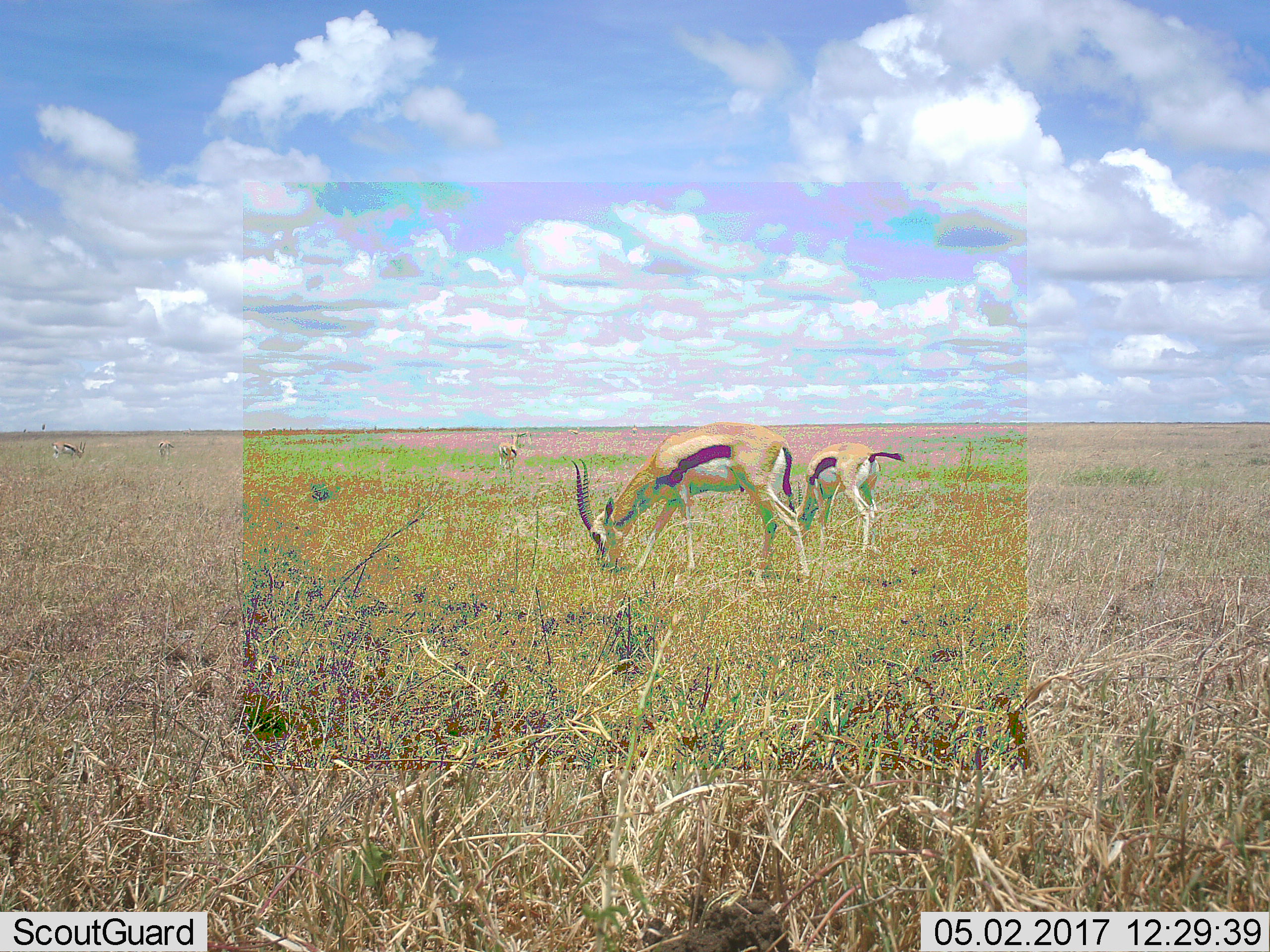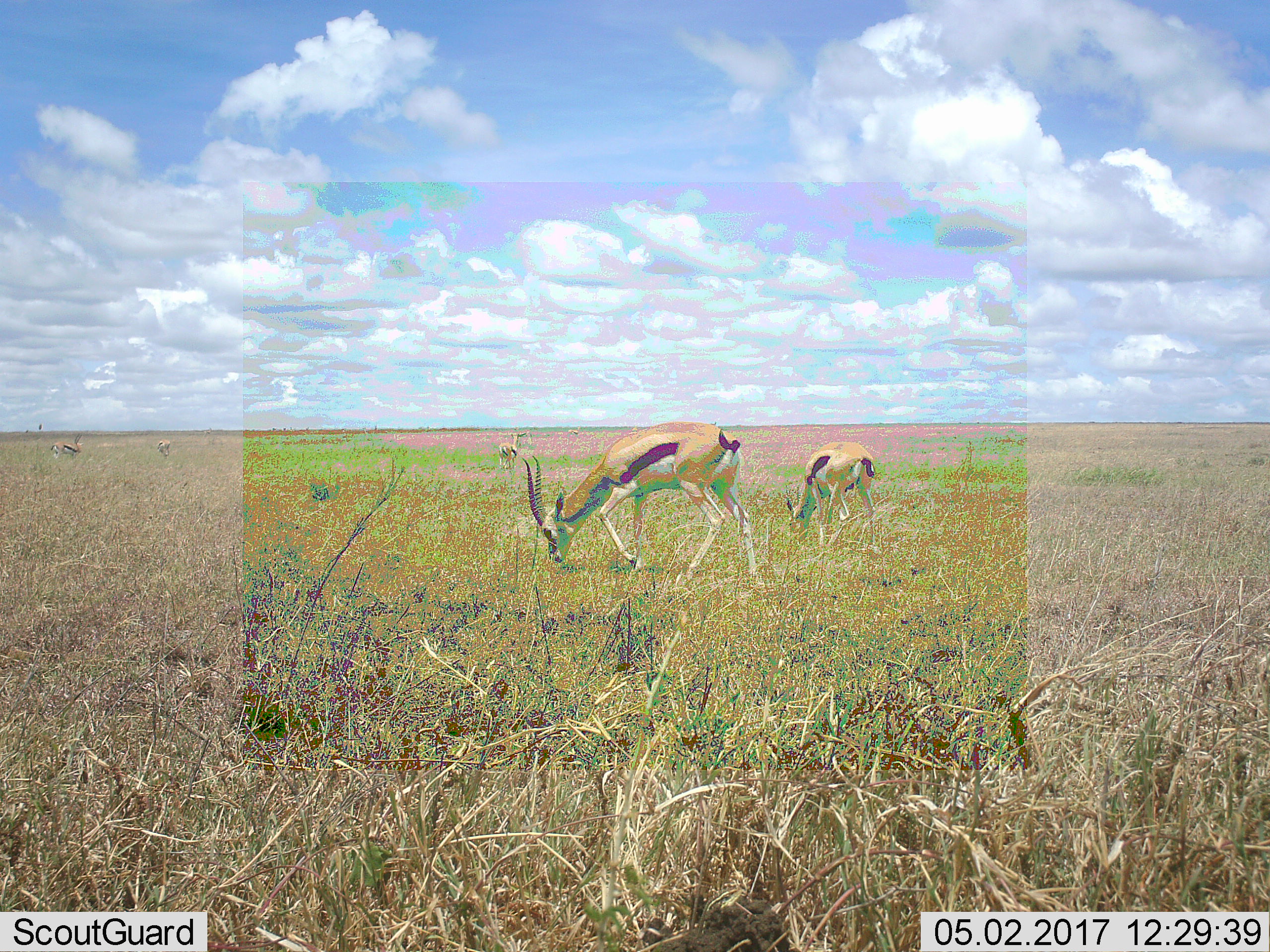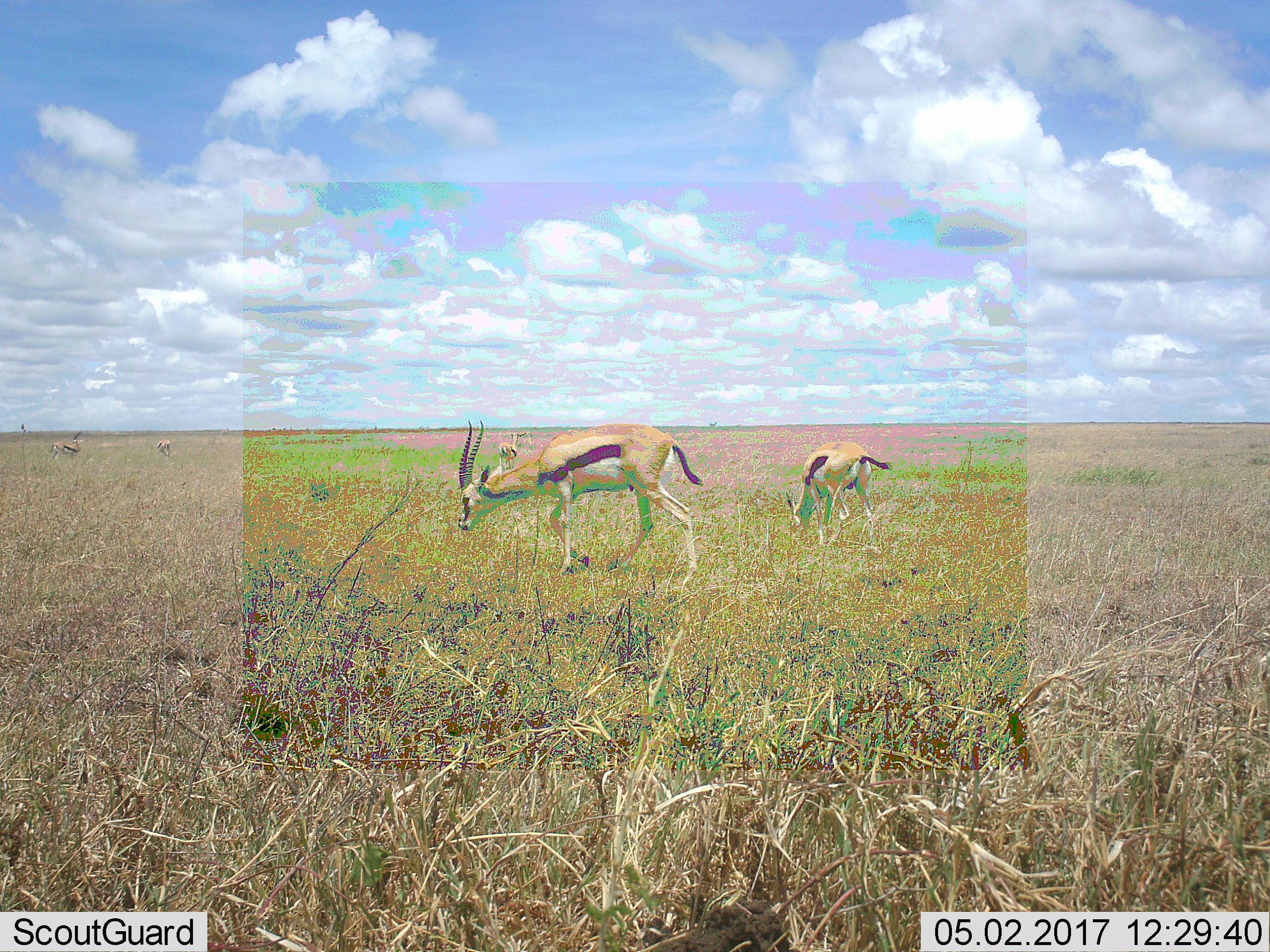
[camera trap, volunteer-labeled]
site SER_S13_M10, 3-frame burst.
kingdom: Animalia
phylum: Chordata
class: Mammalia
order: Artiodactyla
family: Bovidae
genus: Eudorcas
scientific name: Eudorcas thomsonii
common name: thomson's gazelle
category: gazellethomsons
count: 5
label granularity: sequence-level